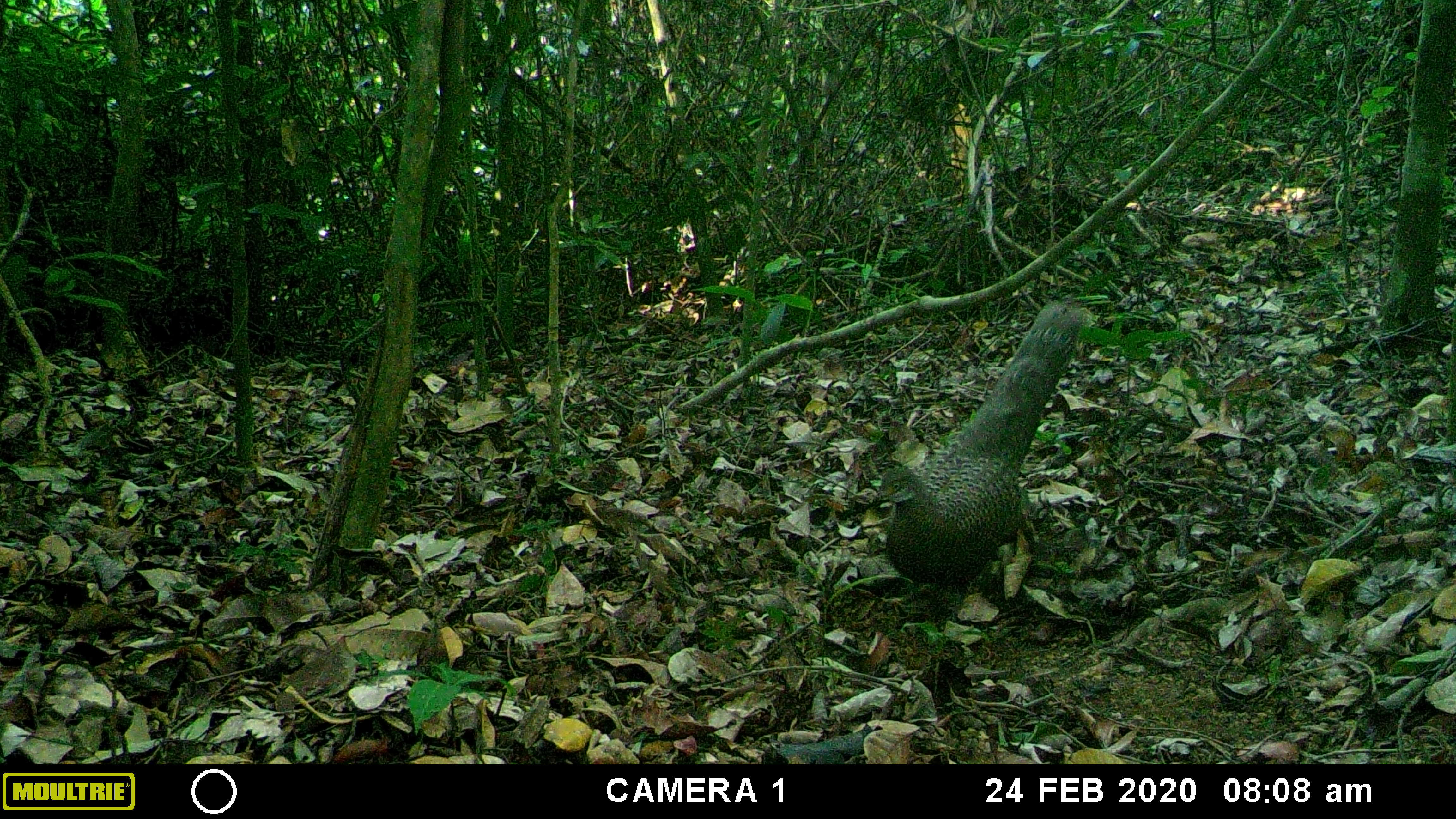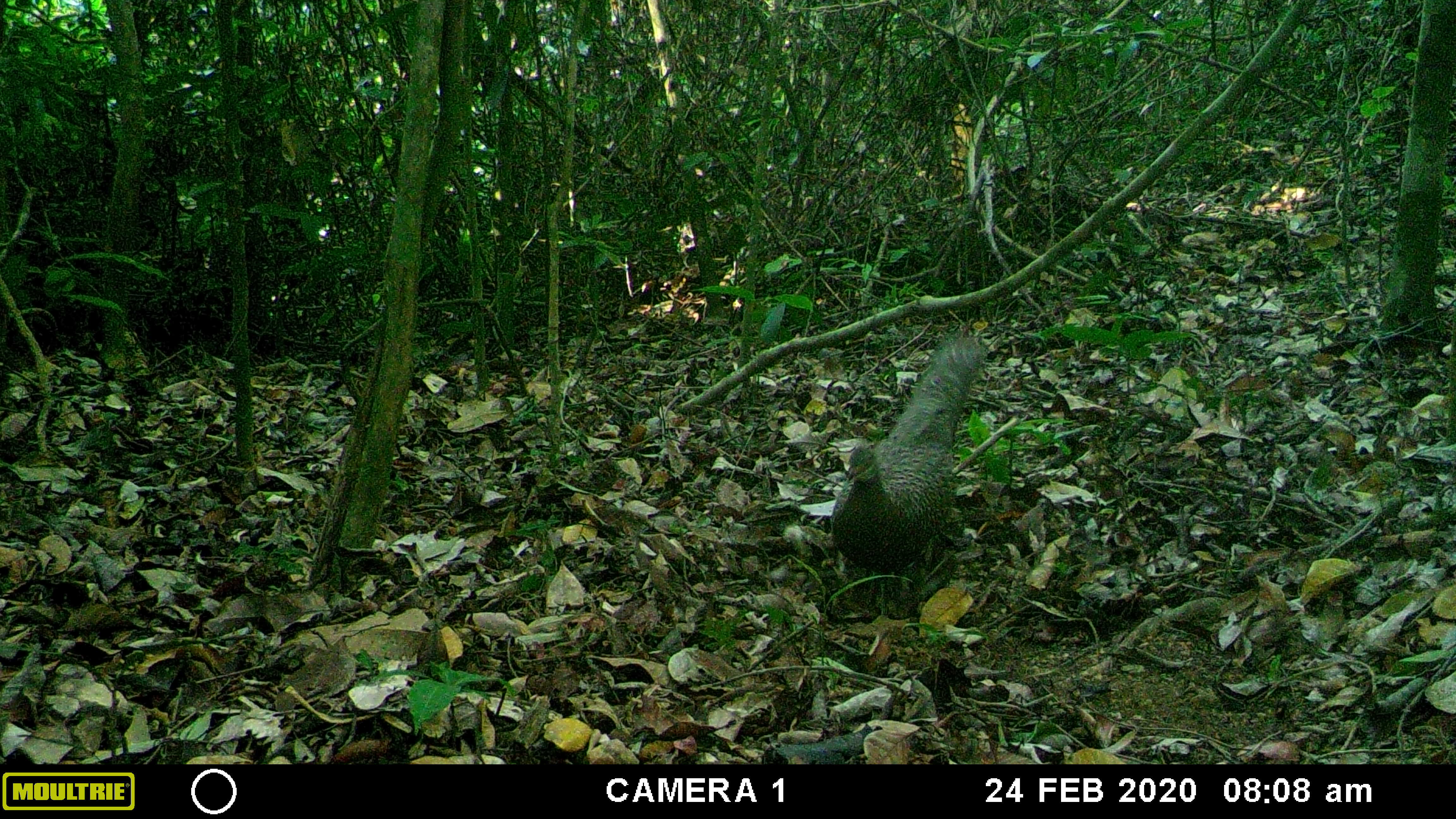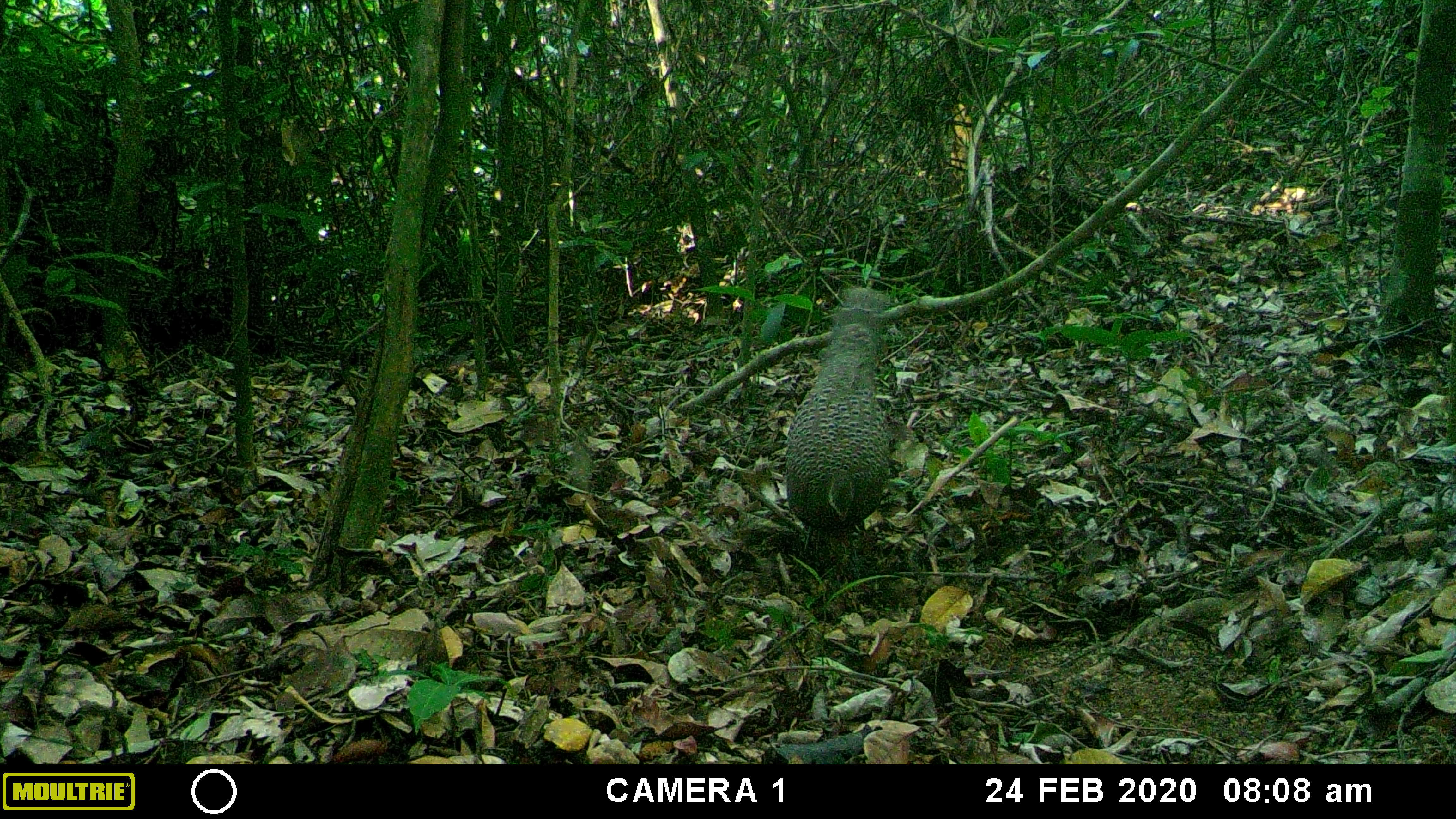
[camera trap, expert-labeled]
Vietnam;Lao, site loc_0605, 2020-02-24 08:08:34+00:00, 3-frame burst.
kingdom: Animalia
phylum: Chordata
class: Aves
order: Galliformes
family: Phasianidae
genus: Polyplectron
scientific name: Polyplectron bicalcaratum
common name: gray peacock-pheasant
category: grey peacock pheasant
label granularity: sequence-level